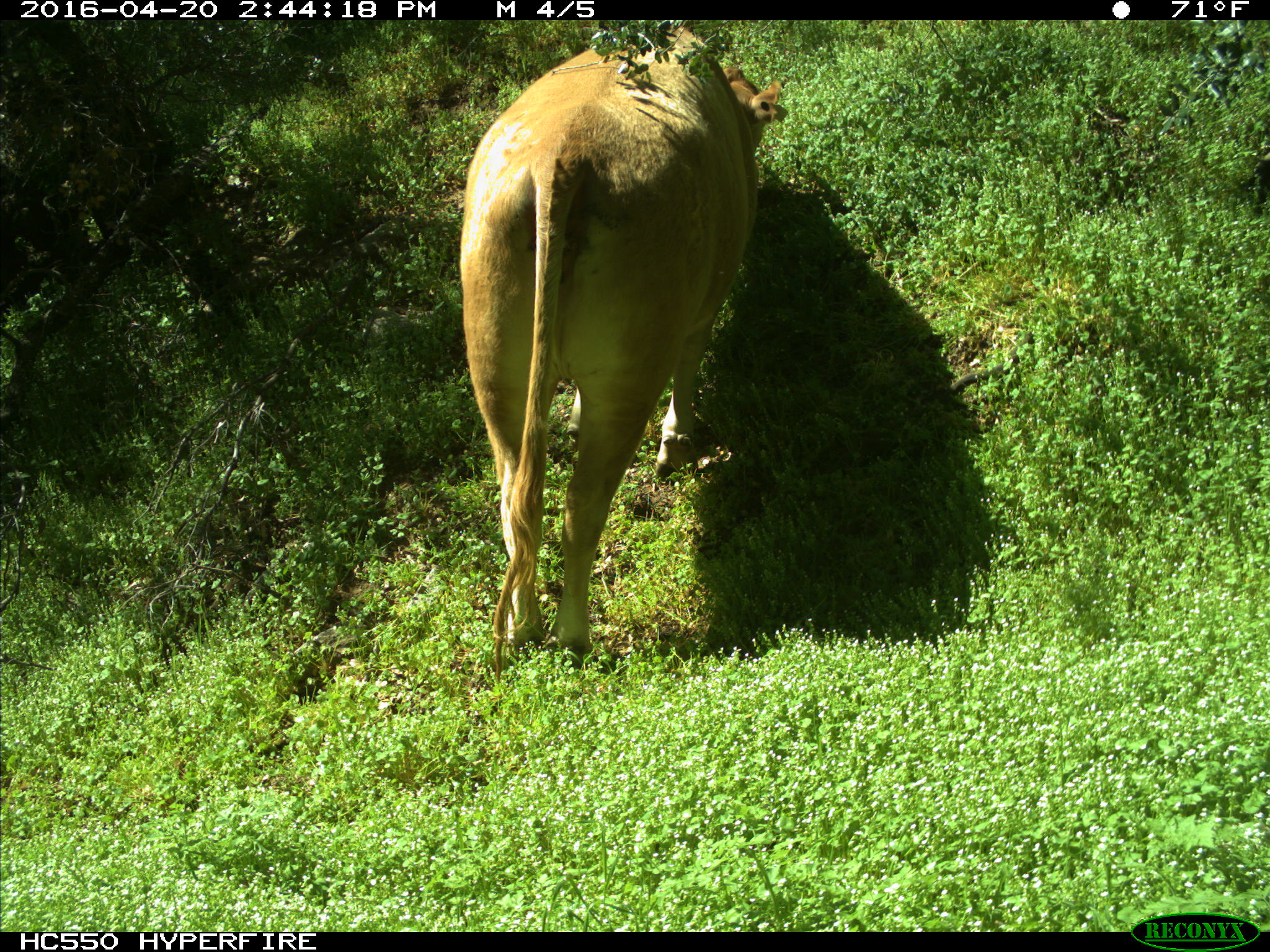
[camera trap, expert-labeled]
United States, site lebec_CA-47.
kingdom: Animalia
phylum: Chordata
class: Mammalia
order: Artiodactyla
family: Bovidae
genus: Bos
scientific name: Bos taurus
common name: domestic cow